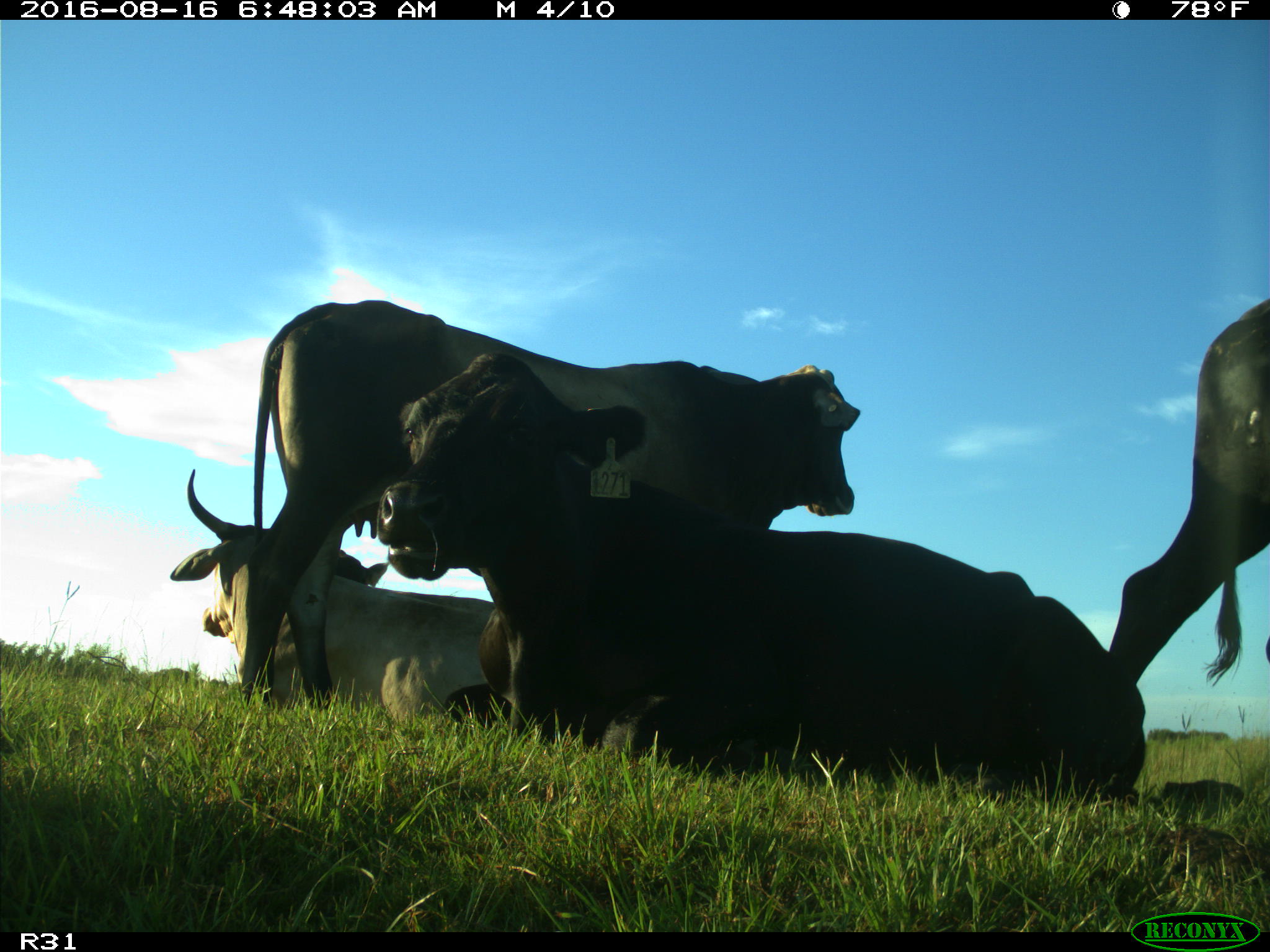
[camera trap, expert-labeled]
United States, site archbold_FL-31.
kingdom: Animalia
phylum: Chordata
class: Mammalia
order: Artiodactyla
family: Bovidae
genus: Bos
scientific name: Bos taurus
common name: domestic cow